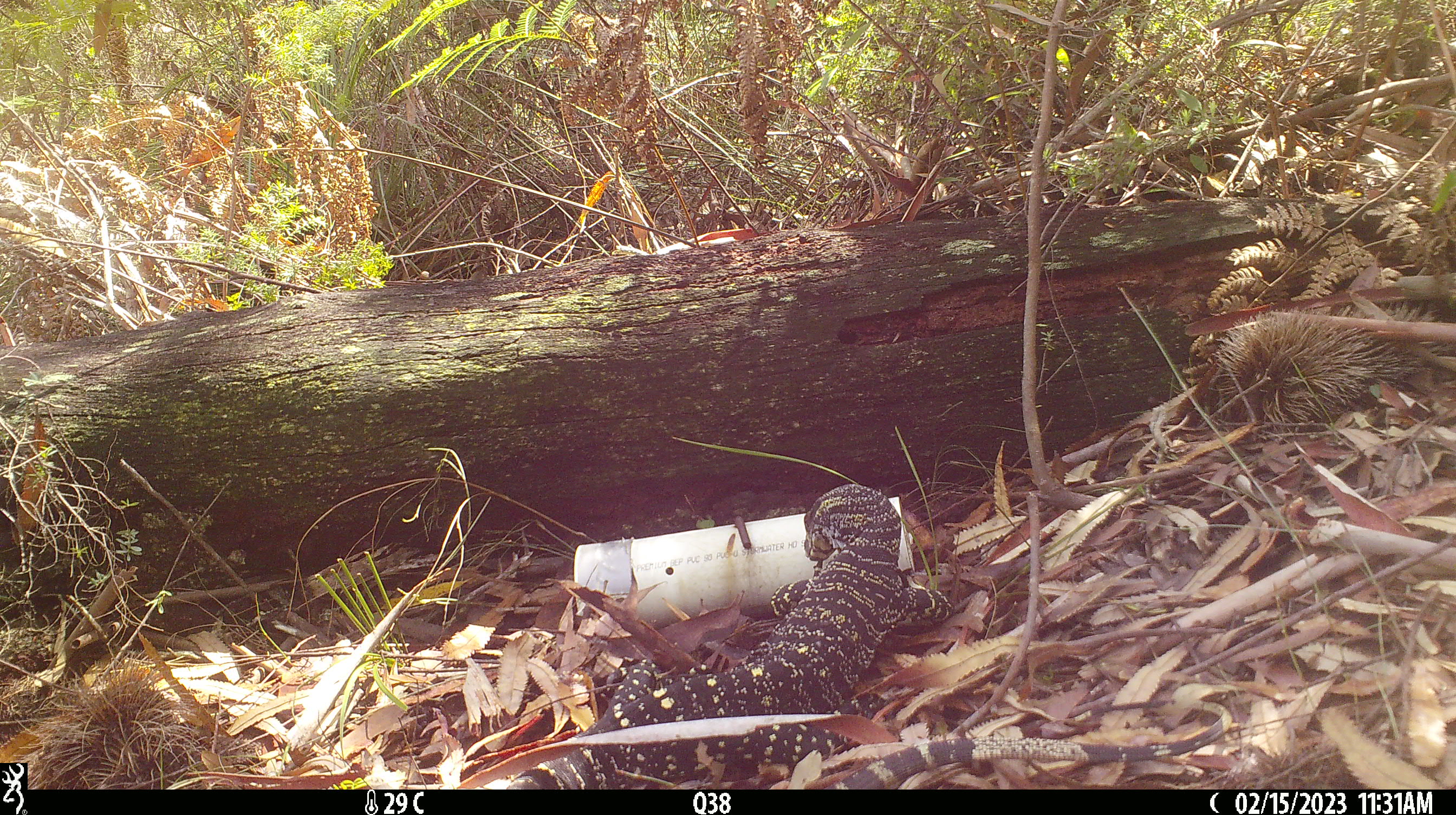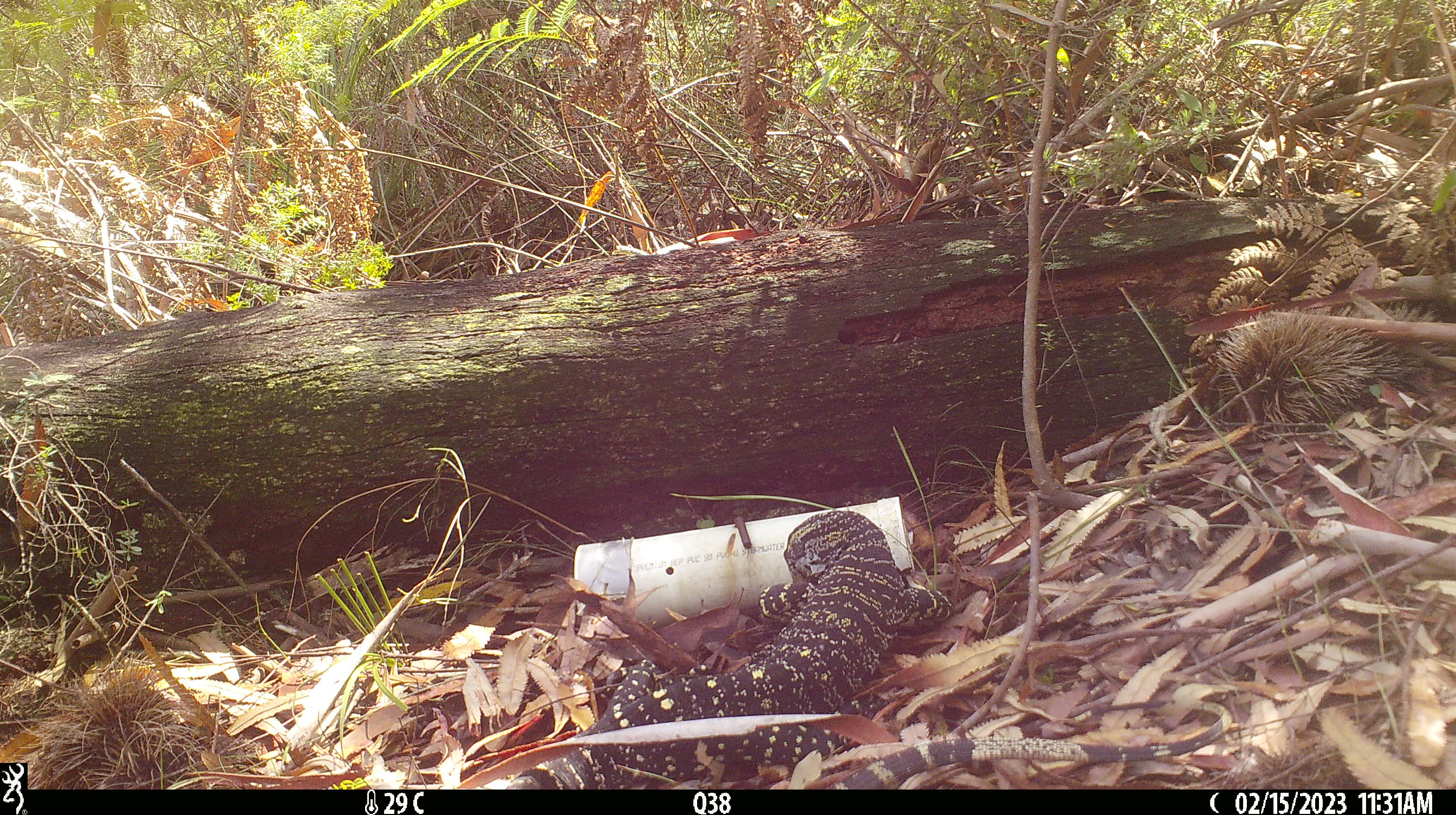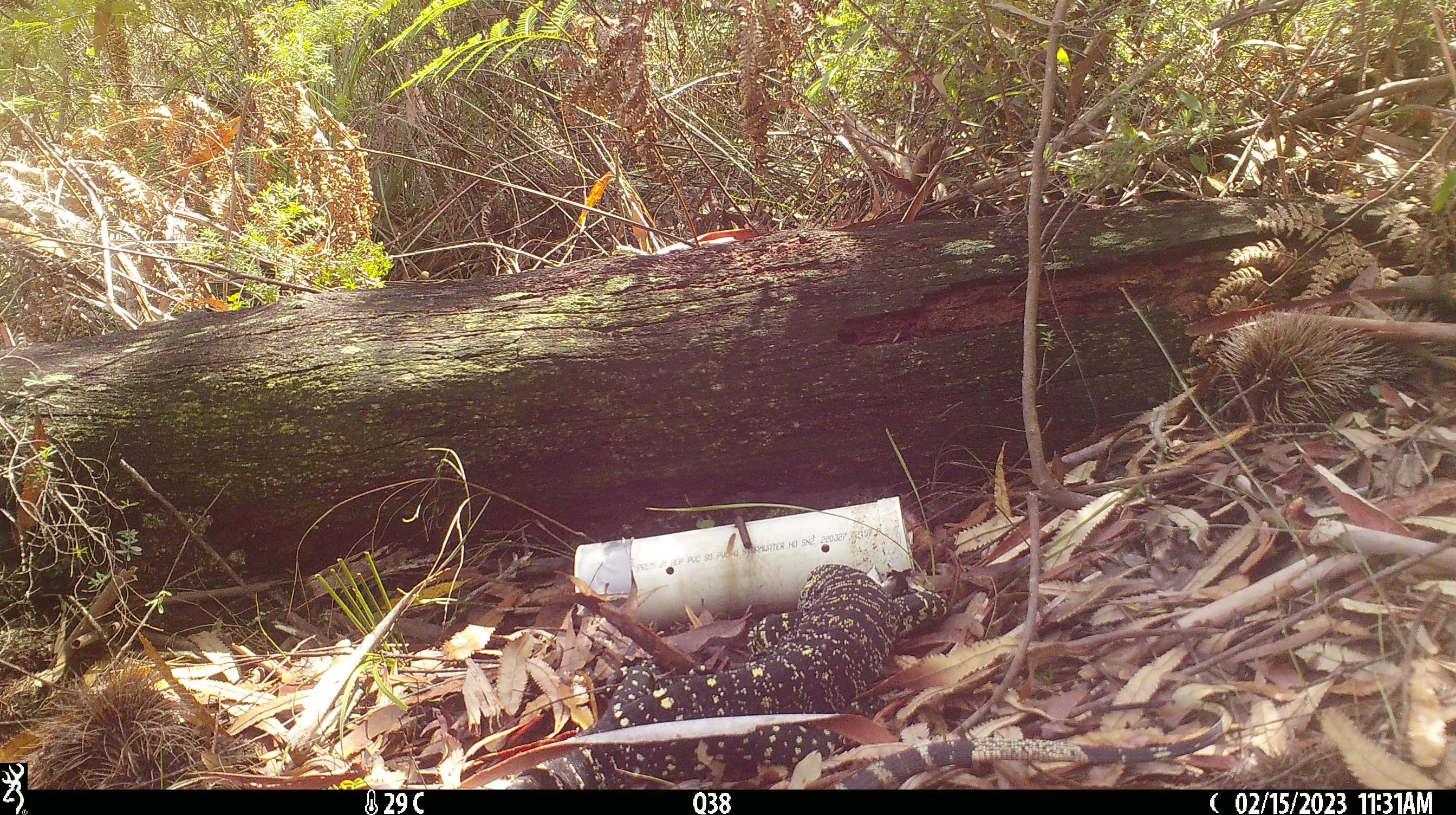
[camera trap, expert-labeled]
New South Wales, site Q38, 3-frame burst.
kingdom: Animalia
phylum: Chordata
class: Reptilia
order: Squamata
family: Varanidae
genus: Varanus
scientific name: Varanus varius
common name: lace monitor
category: goanna